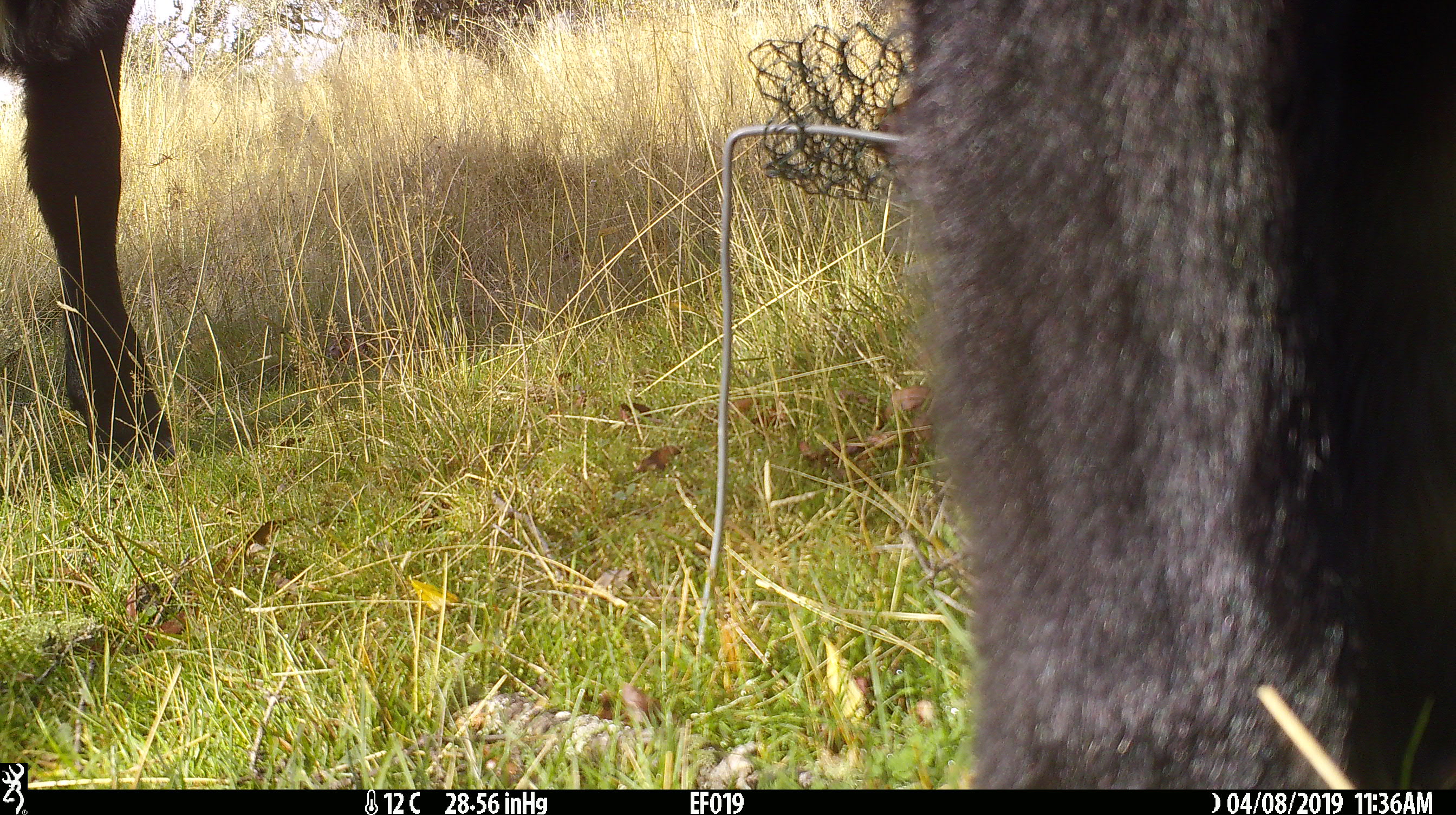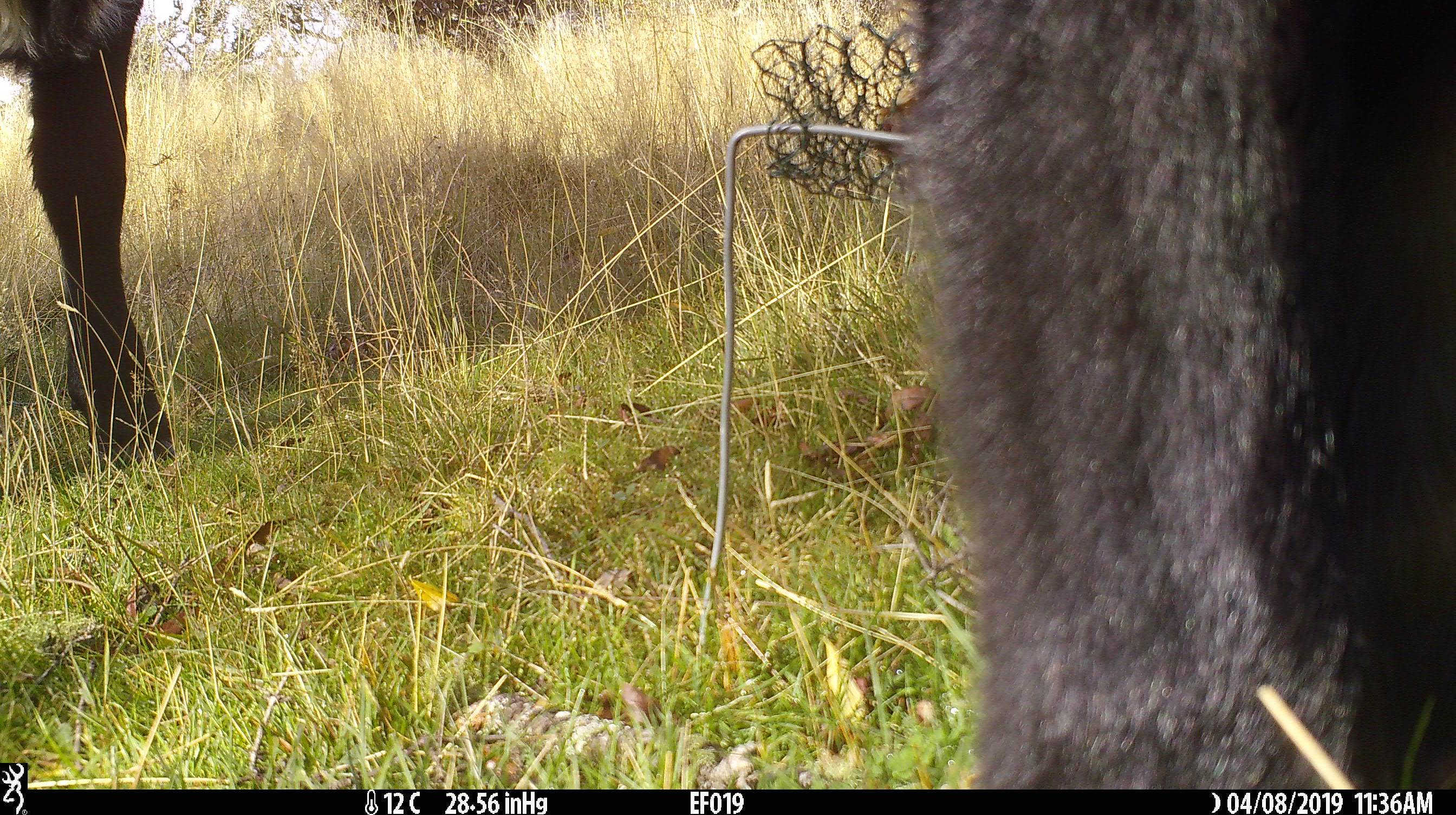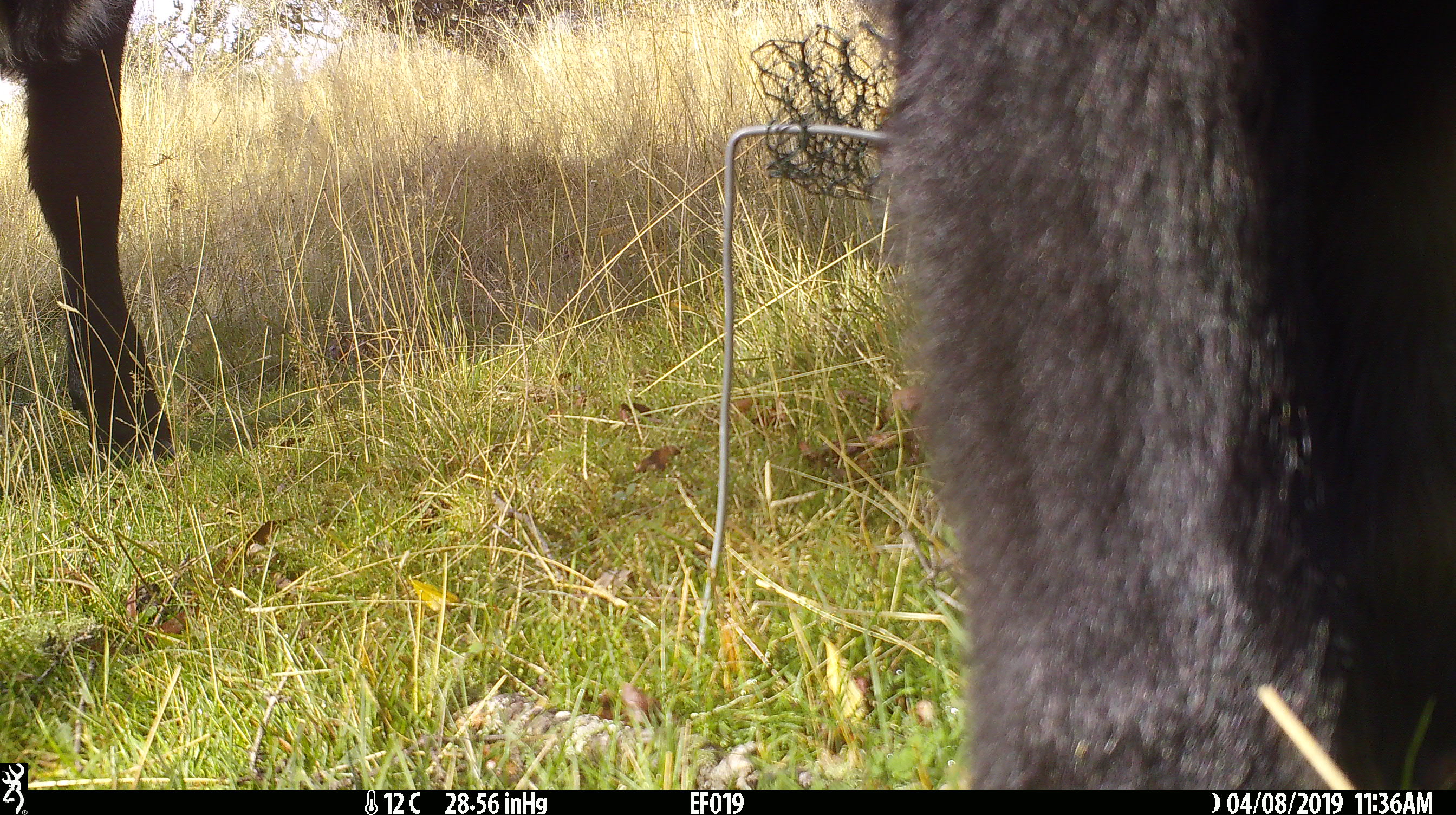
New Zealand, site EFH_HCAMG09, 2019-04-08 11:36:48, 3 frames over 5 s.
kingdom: Animalia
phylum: Chordata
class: Mammalia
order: Artiodactyla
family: Bovidae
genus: Bos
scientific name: Bos taurus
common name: domestic cow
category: cow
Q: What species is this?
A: Cow (domestic cow) (Bos taurus).